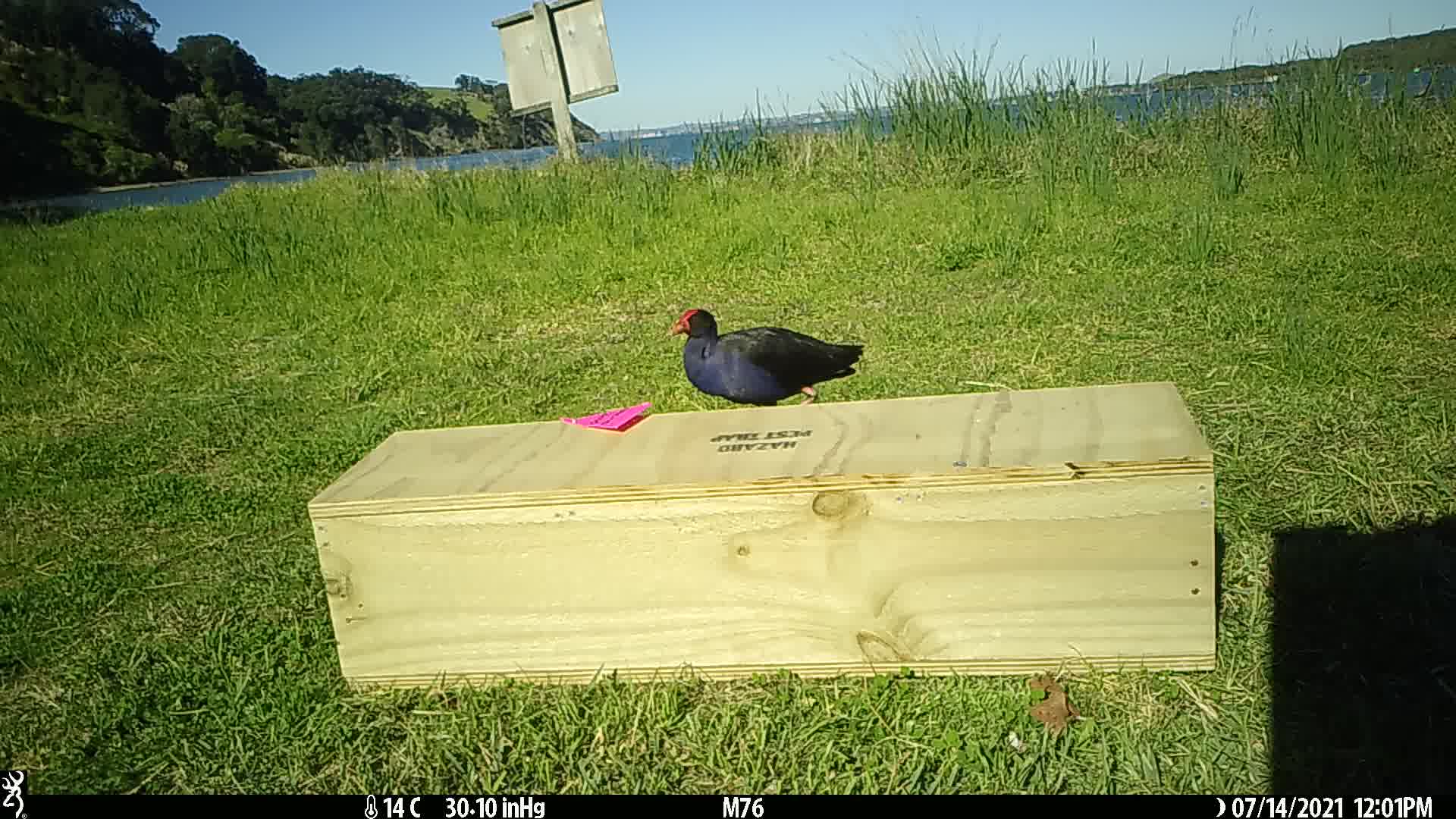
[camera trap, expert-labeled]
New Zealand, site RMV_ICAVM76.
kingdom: Animalia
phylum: Chordata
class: Aves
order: Gruiformes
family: Rallidae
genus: Porphyrio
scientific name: Porphyrio melanotus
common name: australasian swamphen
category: pukeko